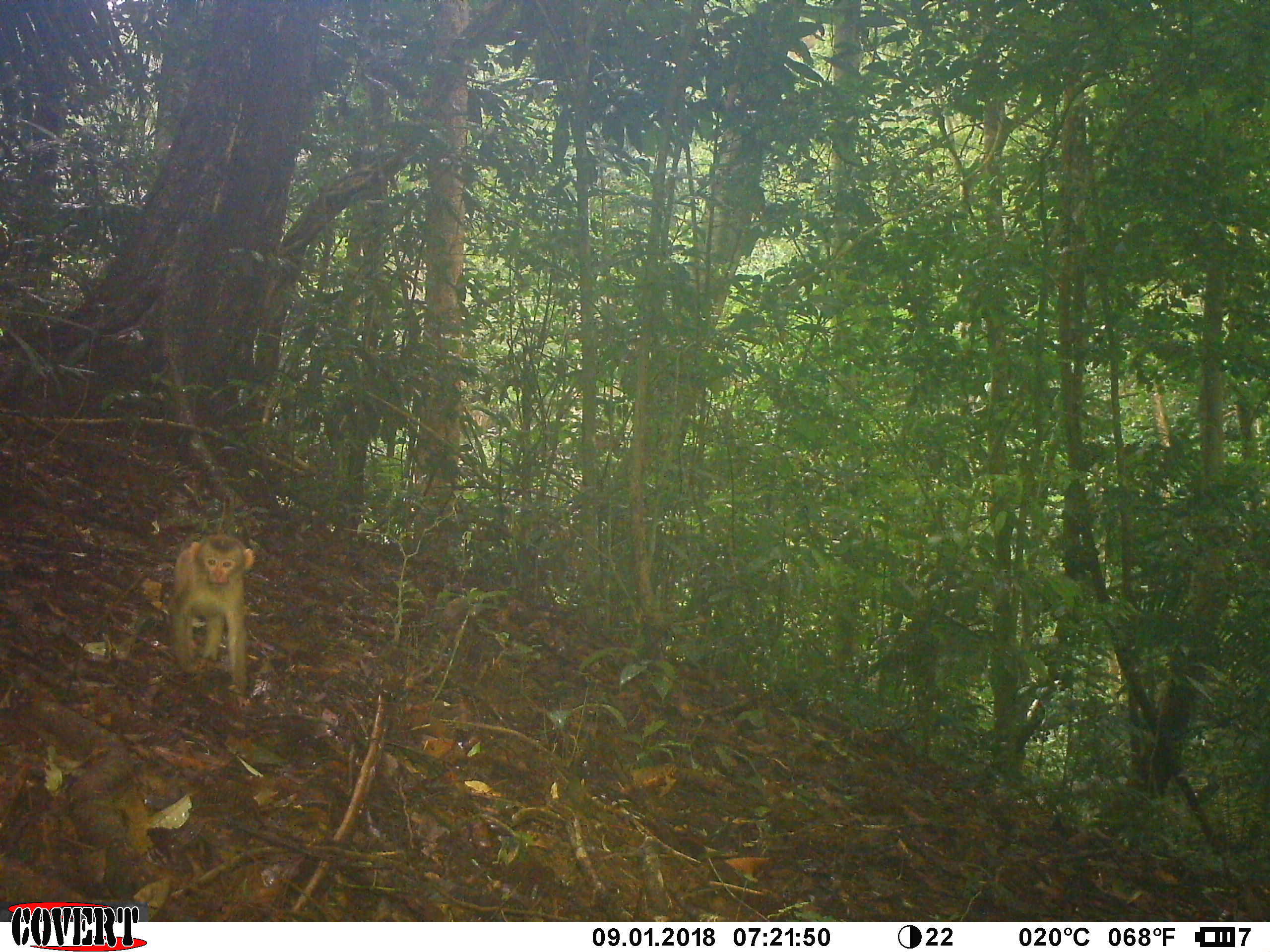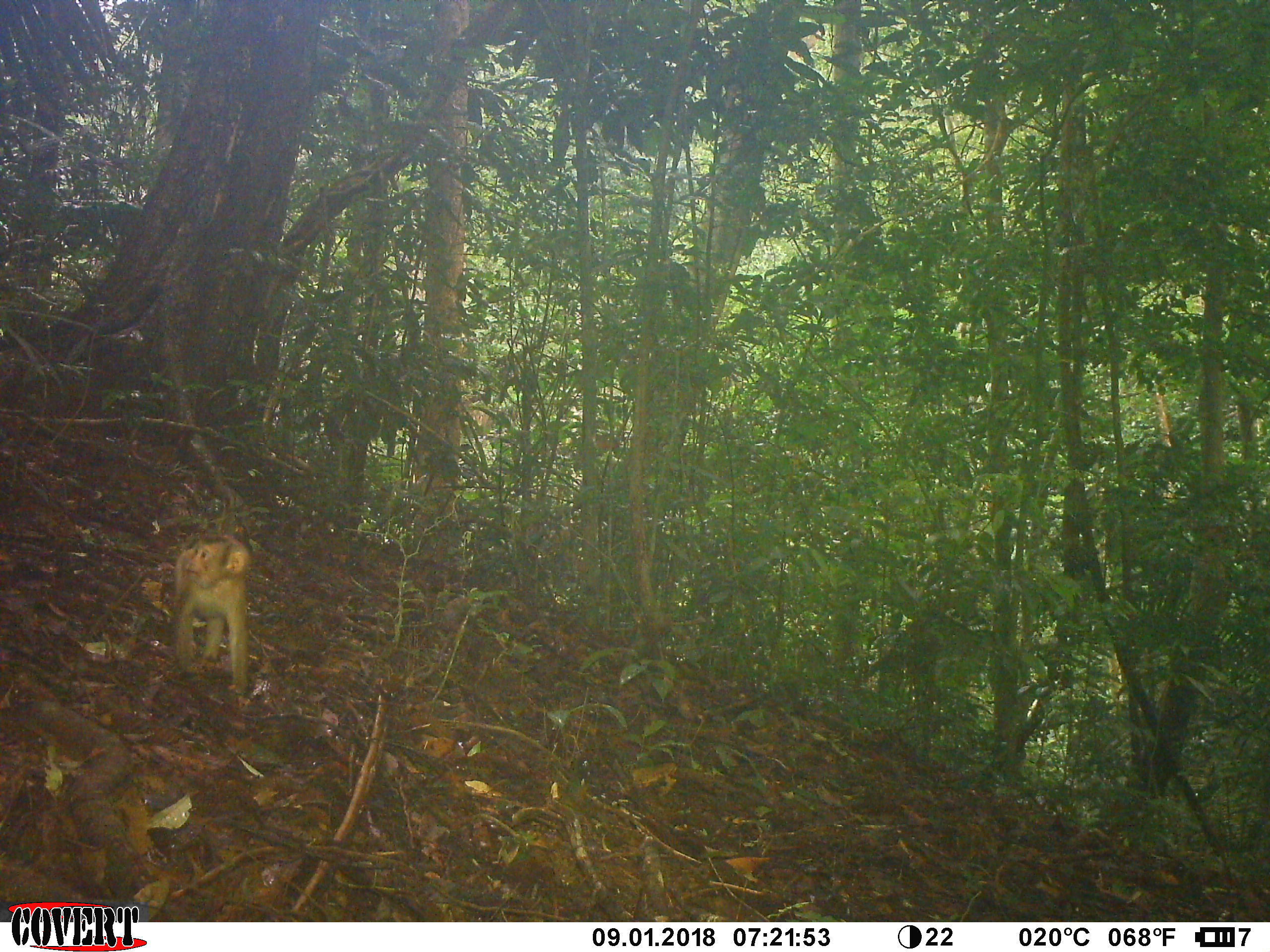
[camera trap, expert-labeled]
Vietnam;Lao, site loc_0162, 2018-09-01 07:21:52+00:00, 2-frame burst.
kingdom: Animalia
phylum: Chordata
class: Mammalia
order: Primates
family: Cercopithecidae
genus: Macaca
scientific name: Macaca nemestrina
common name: pig-tailed macaque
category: pig tailed macaque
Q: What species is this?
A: Pig tailed macaque (pig-tailed macaque) (Macaca nemestrina).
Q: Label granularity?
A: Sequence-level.